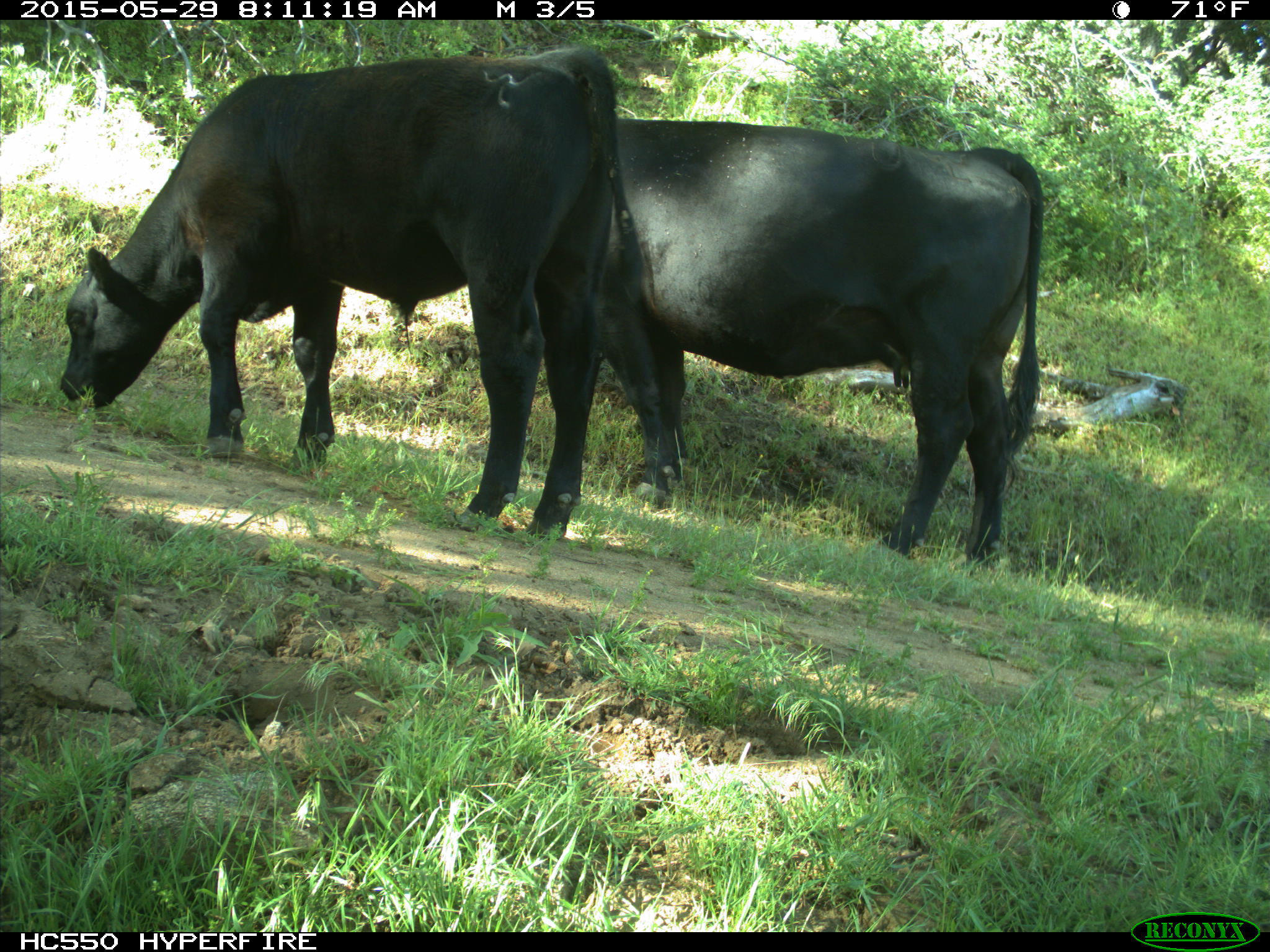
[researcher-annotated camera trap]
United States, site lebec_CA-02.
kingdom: Animalia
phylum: Chordata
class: Mammalia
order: Artiodactyla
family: Bovidae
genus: Bos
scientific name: Bos taurus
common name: domestic cow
Bos taurus (domestic cow).